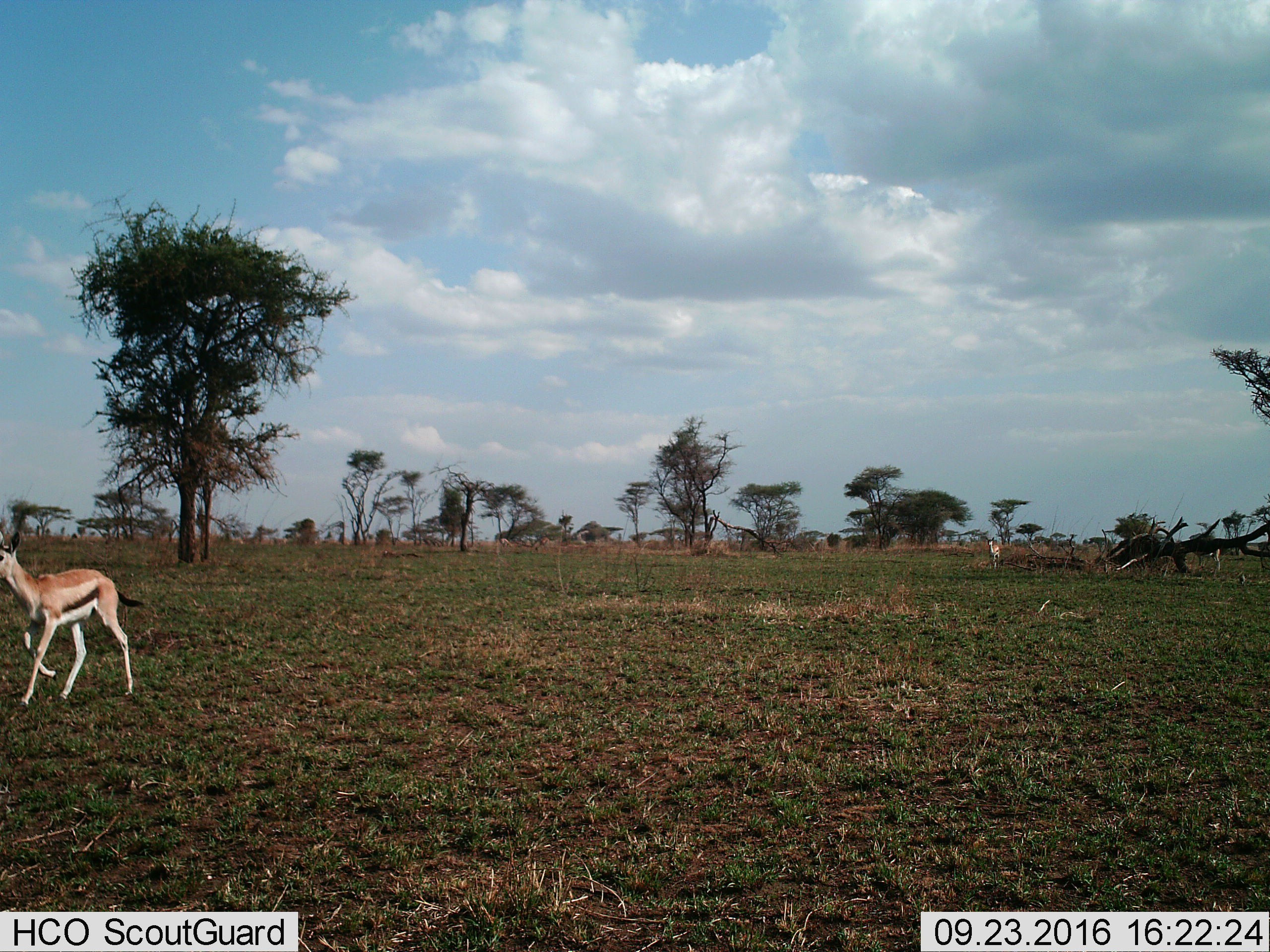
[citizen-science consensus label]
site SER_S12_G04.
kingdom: Animalia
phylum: Chordata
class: Mammalia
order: Artiodactyla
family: Bovidae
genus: Eudorcas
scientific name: Eudorcas thomsonii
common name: thomson's gazelle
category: gazellethomsons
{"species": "gazellethomsons (thomson's gazelle) (Eudorcas thomsonii)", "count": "3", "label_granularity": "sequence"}